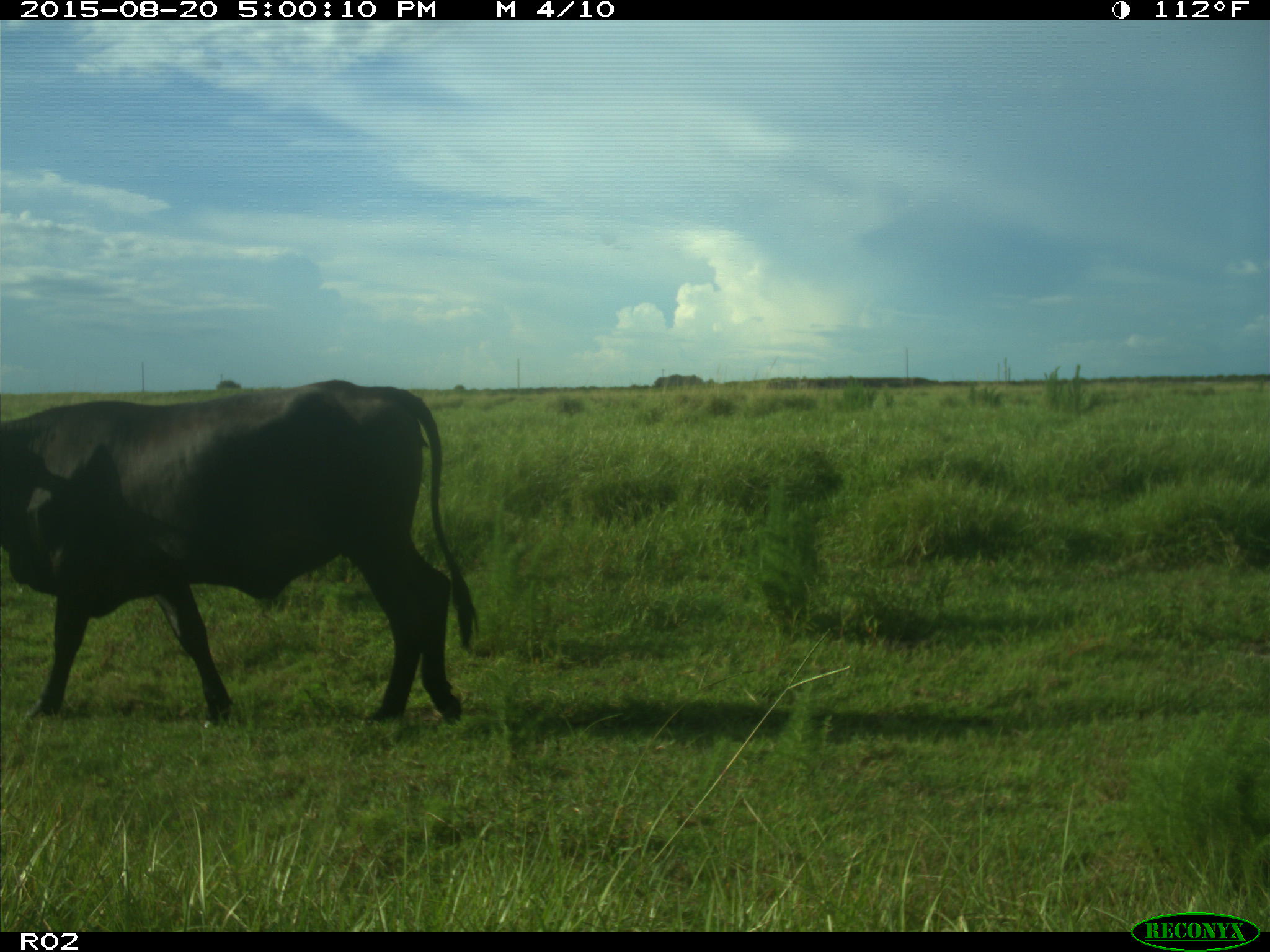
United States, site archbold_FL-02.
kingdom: Animalia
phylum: Chordata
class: Mammalia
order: Artiodactyla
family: Bovidae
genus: Bos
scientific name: Bos taurus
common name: domestic cow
Bos taurus (domestic cow).